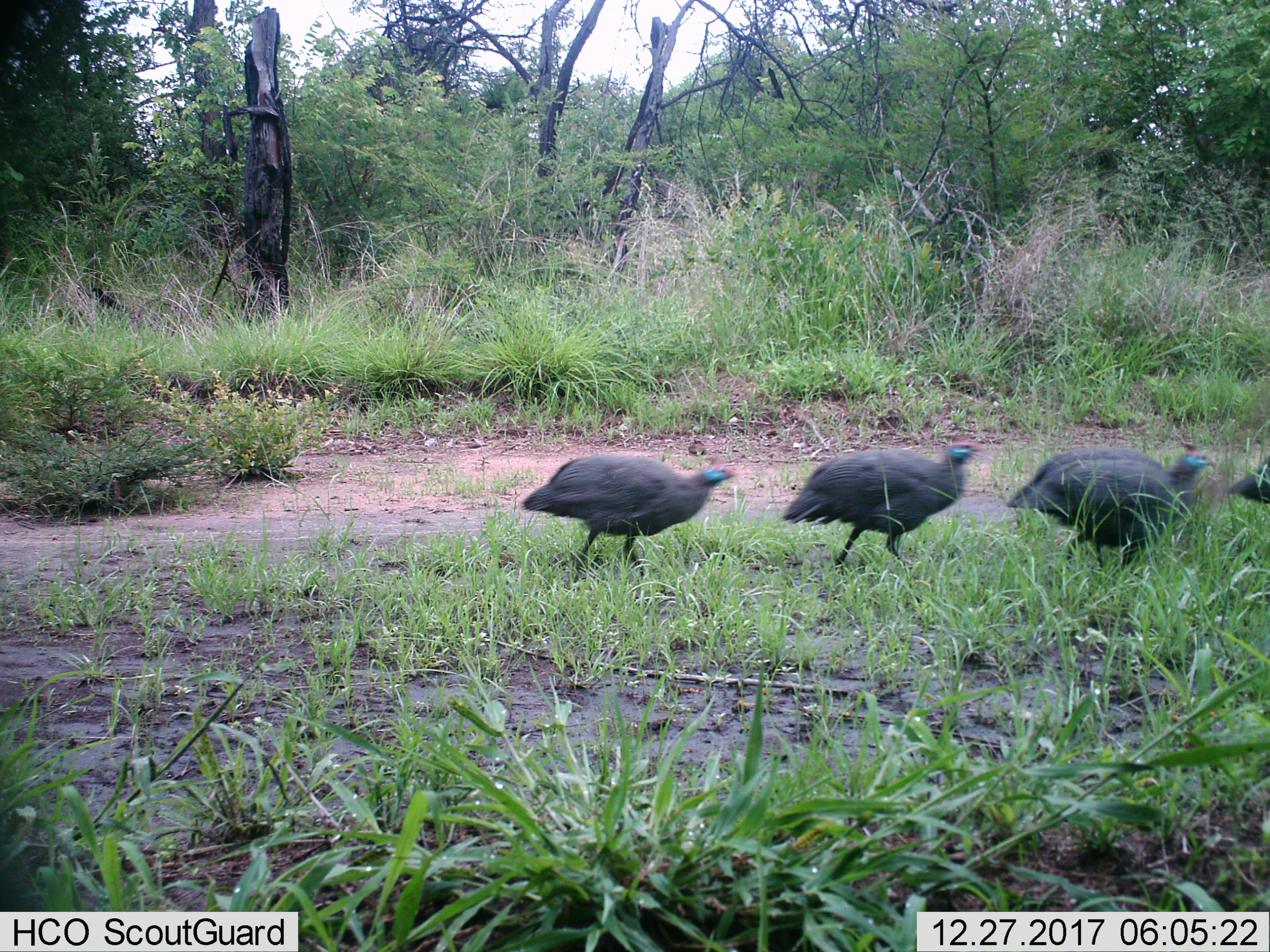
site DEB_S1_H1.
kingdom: Animalia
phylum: Chordata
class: Aves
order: Galliformes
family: Numididae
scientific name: Numididae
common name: guineafowl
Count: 4.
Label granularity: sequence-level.